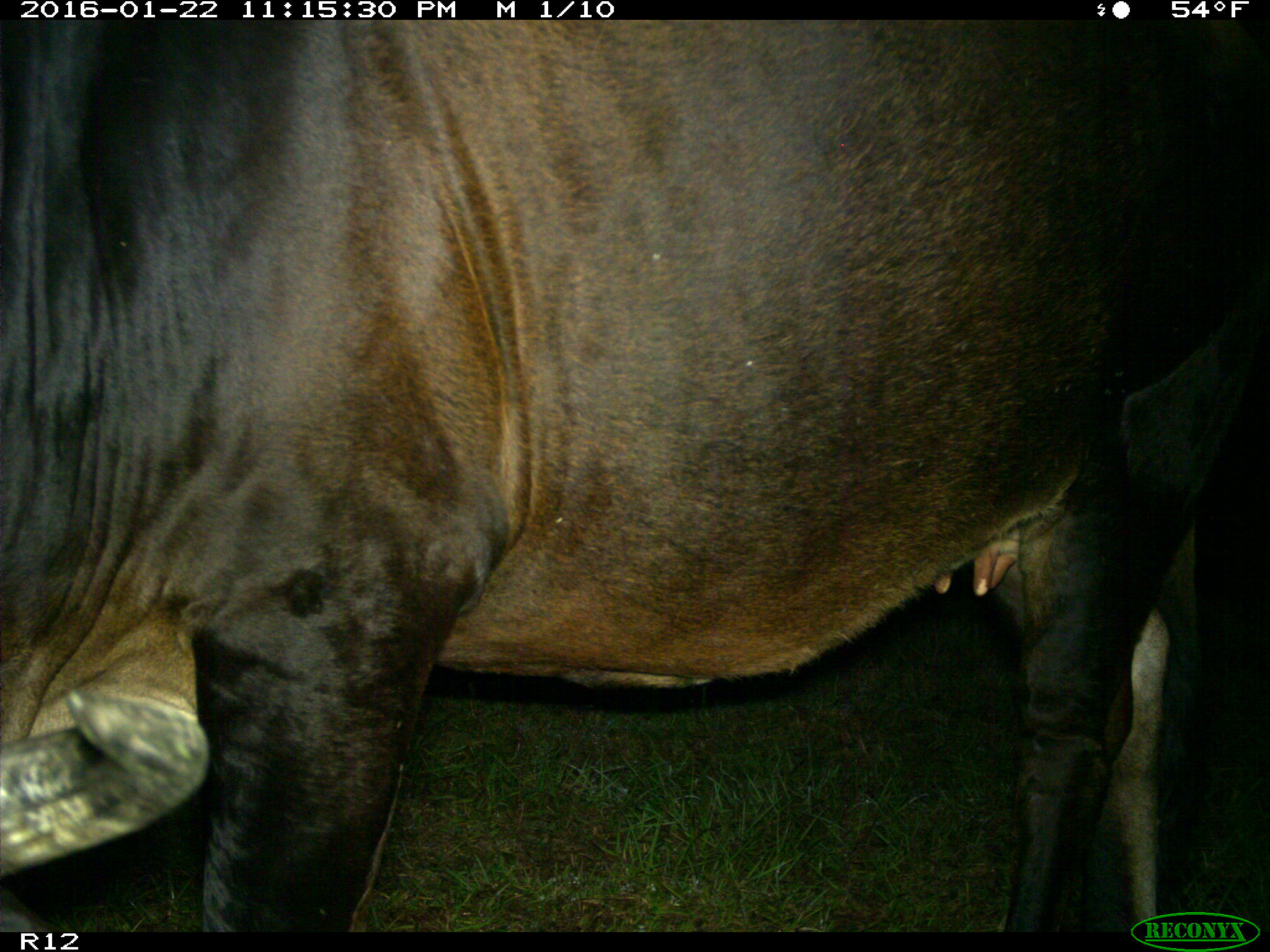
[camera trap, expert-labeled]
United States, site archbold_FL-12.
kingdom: Animalia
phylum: Chordata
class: Mammalia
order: Artiodactyla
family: Bovidae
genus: Bos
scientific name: Bos taurus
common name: domestic cow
Bos taurus (domestic cow).